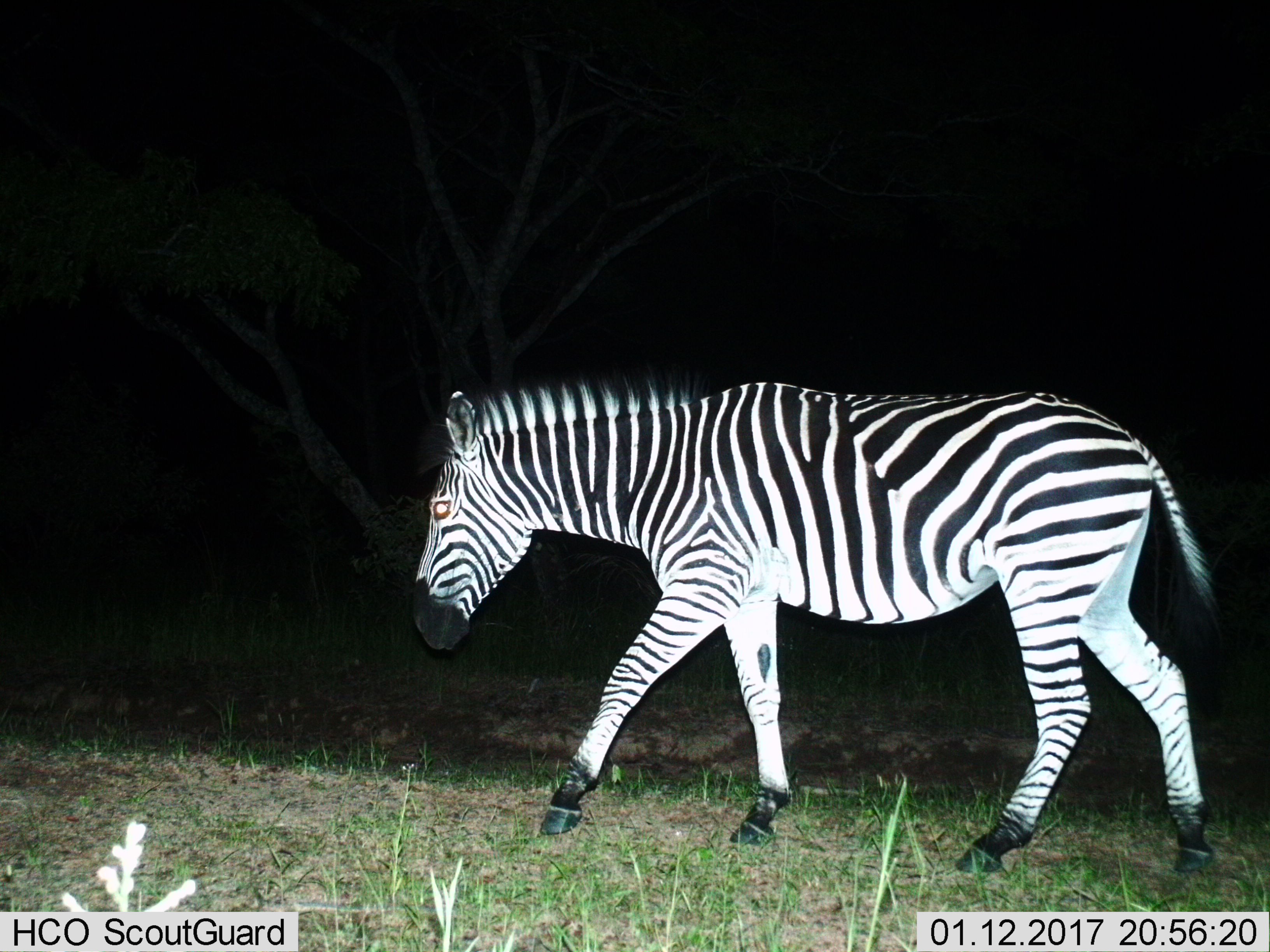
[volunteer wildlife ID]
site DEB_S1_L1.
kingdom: Animalia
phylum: Chordata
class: Mammalia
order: Perissodactyla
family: Equidae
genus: Equus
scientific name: Equus quagga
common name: plains zebra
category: zebraplains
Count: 1.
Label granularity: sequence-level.